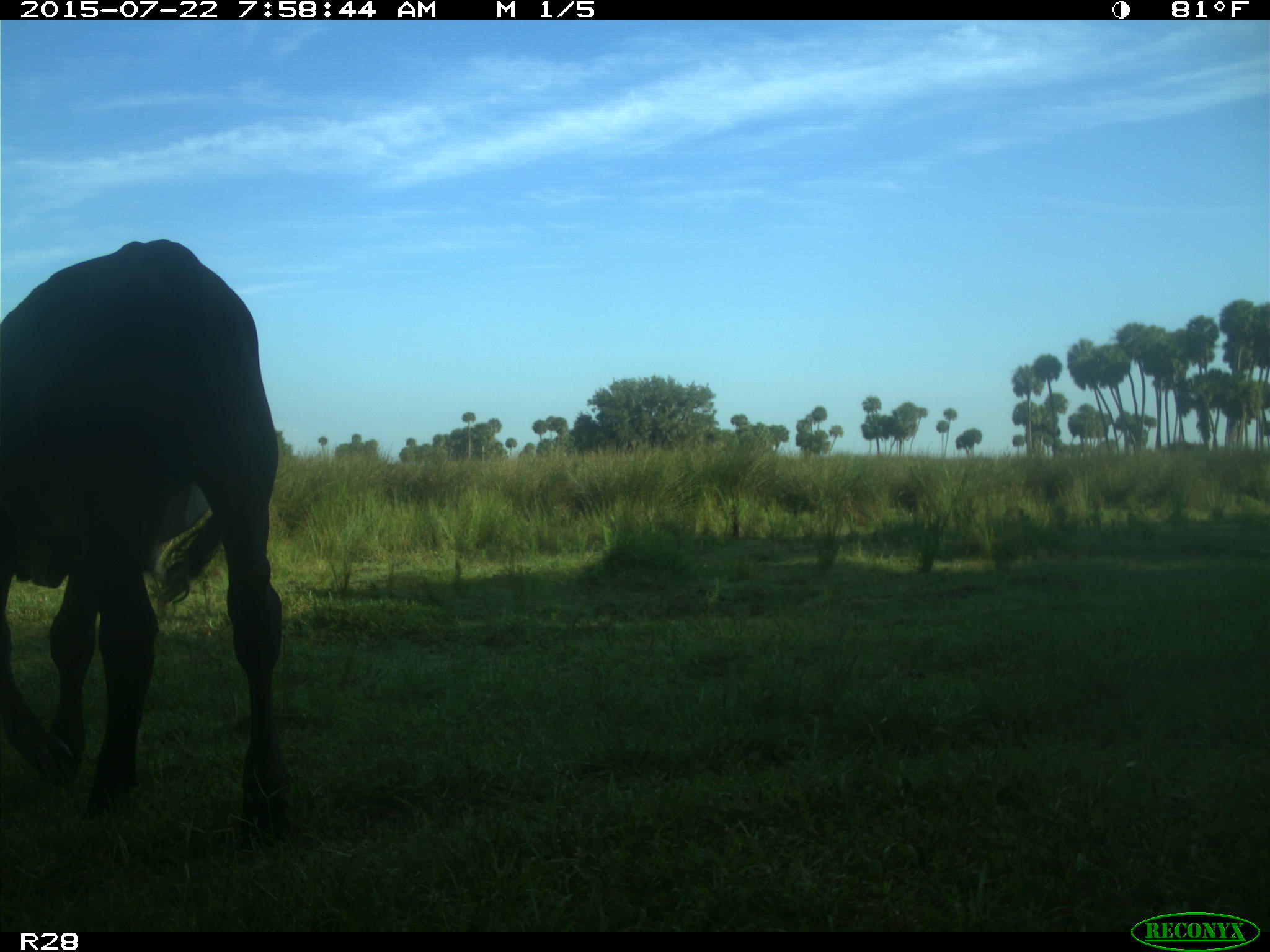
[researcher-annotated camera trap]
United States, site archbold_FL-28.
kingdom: Animalia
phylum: Chordata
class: Mammalia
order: Artiodactyla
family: Bovidae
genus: Bos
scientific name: Bos taurus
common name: domestic cow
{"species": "Bos taurus (domestic cow)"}